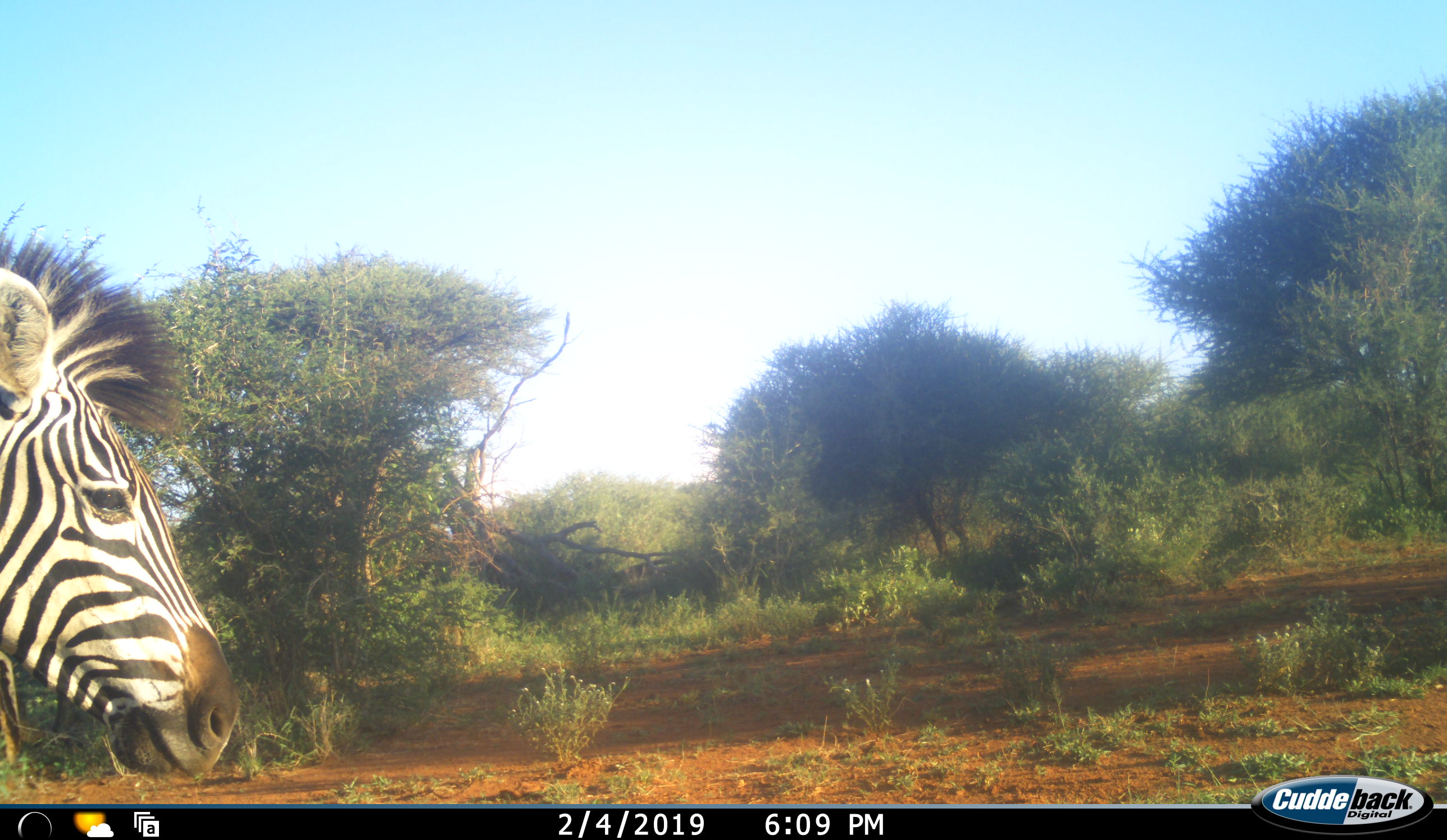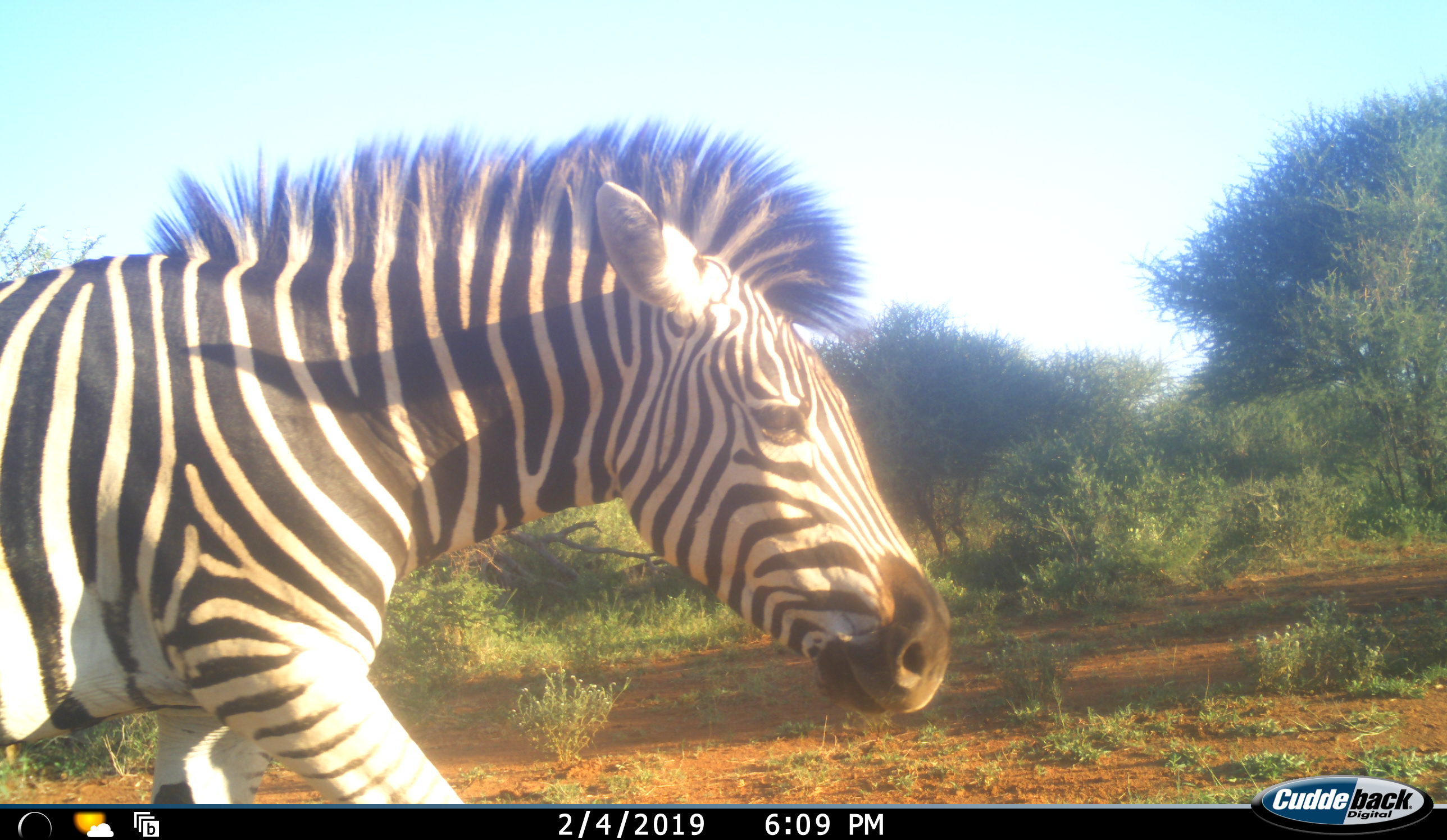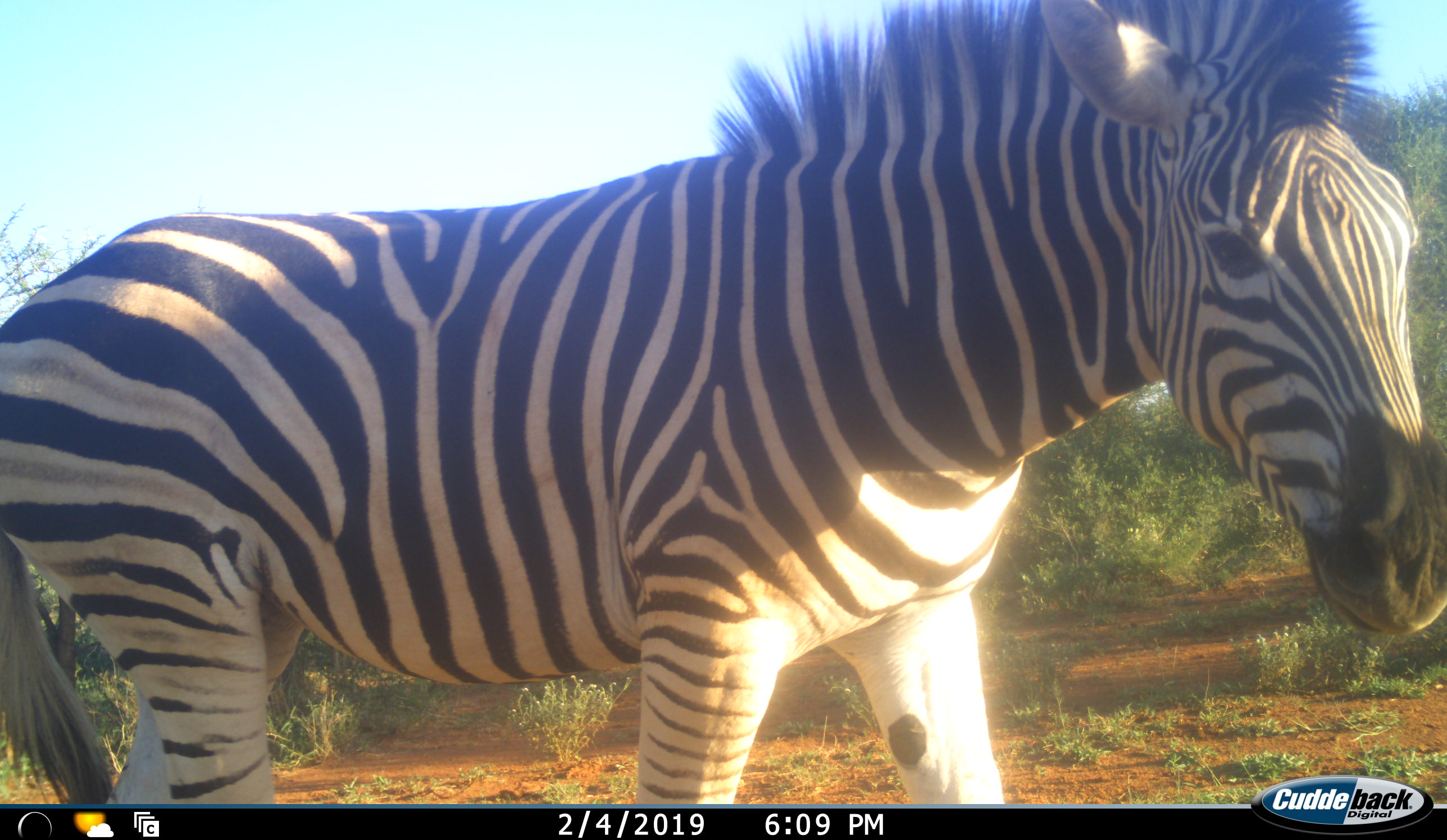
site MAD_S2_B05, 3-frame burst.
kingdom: Animalia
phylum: Chordata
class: Mammalia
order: Perissodactyla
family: Equidae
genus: Equus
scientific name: Equus quagga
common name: plains zebra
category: zebraplains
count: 1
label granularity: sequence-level